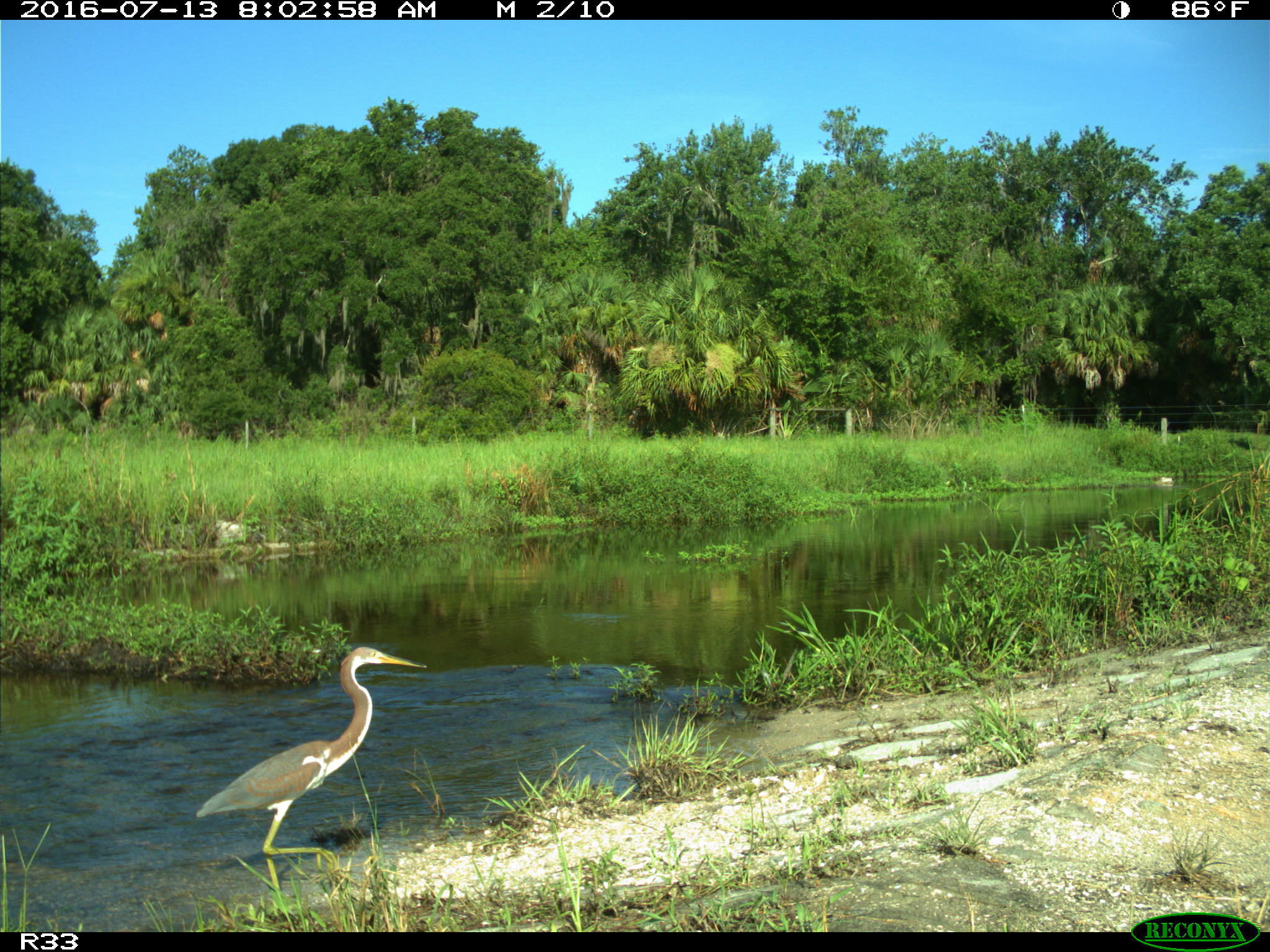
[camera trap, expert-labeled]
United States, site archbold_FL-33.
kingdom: Animalia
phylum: Chordata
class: Aves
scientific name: Aves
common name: birds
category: unidentified bird